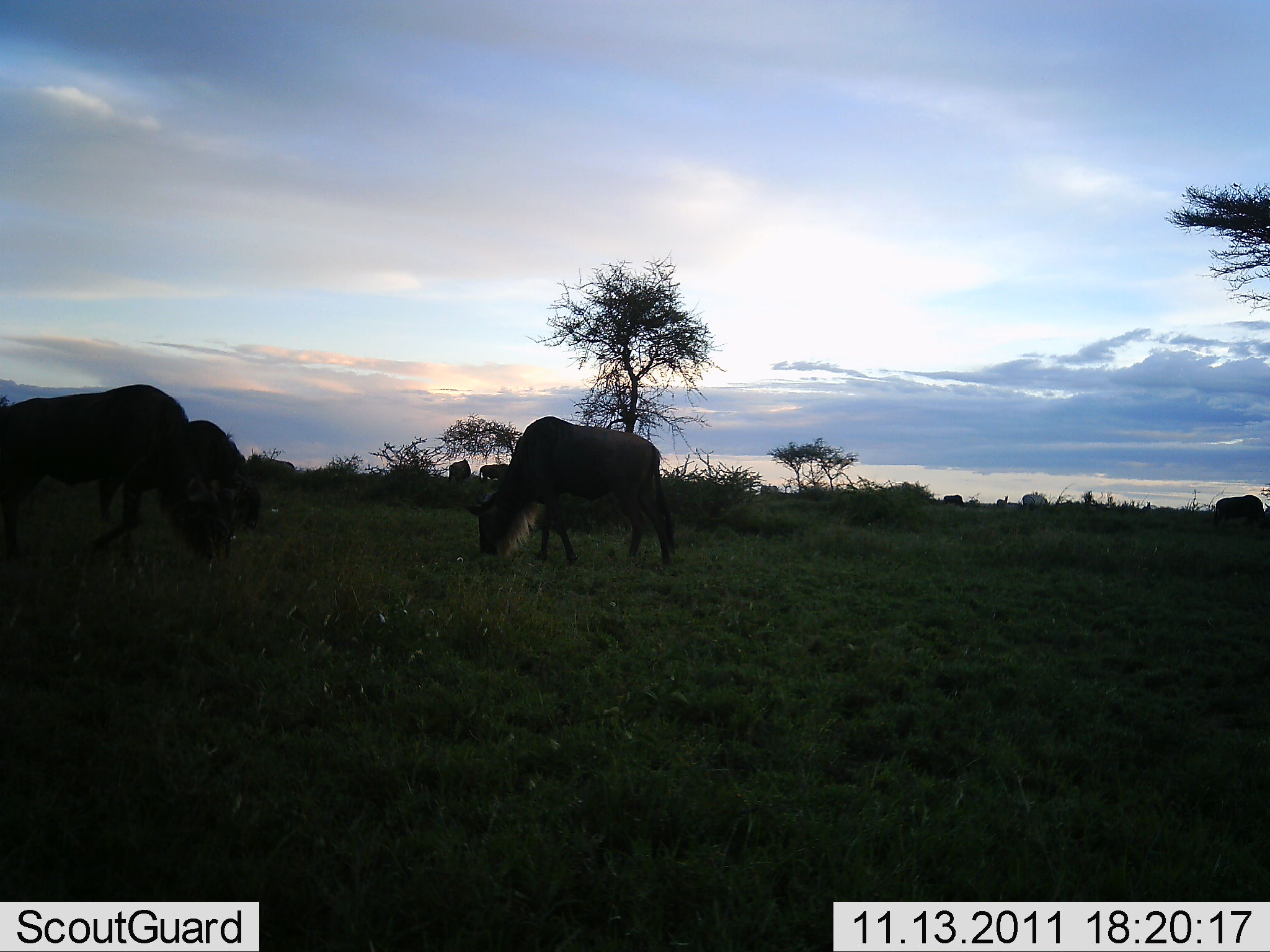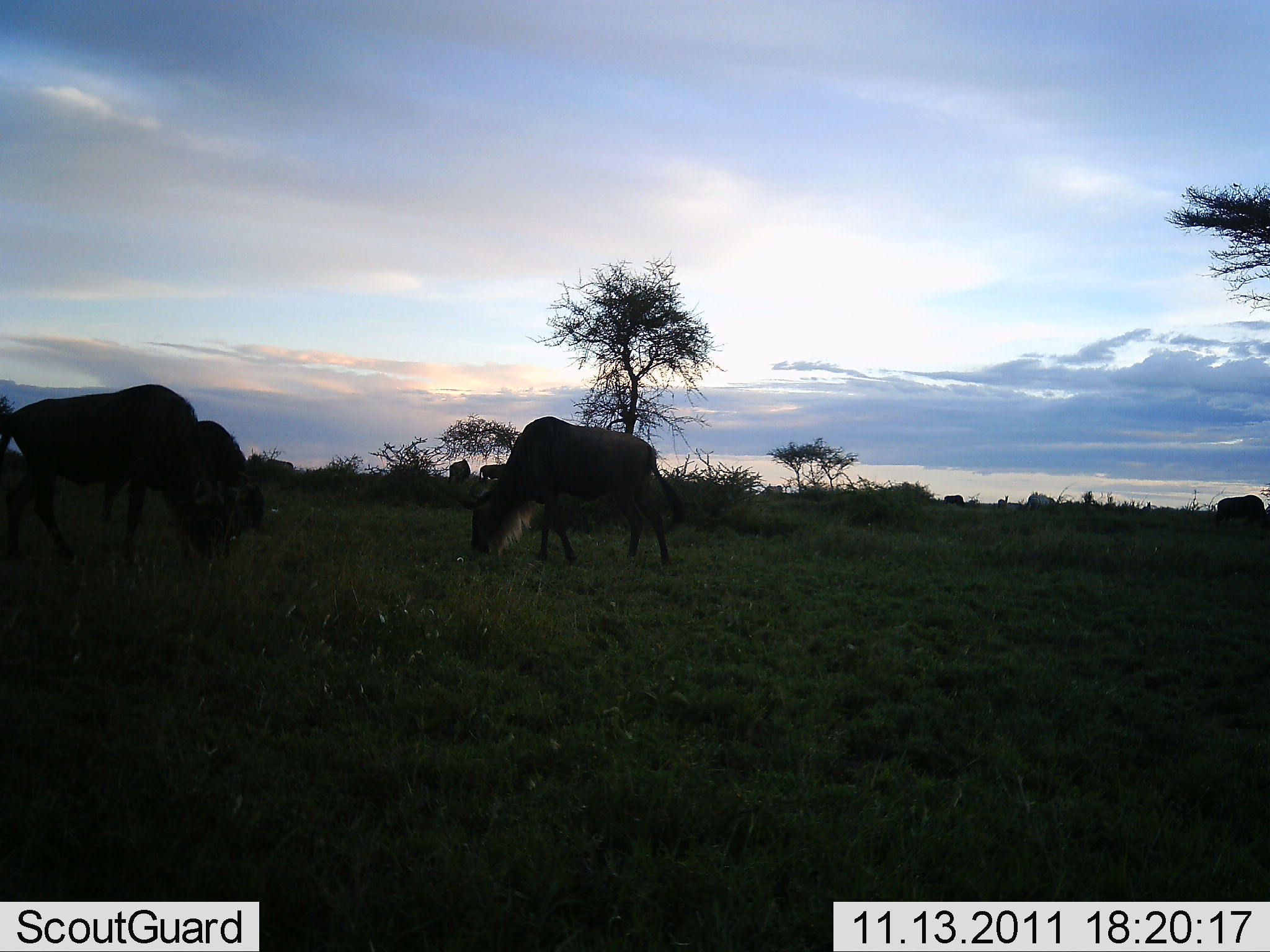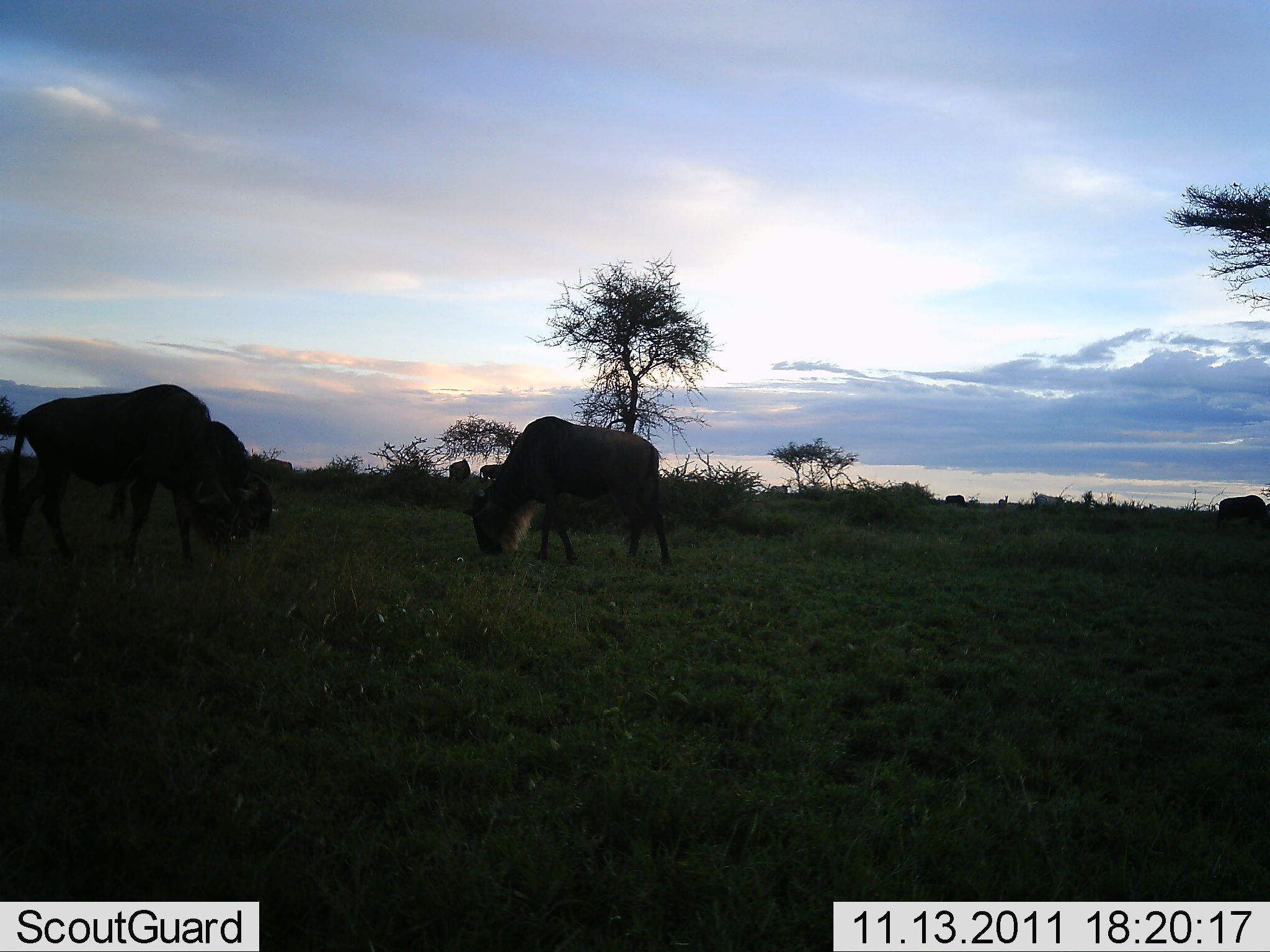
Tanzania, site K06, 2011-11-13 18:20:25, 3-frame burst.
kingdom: Animalia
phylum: Chordata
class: Mammalia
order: Artiodactyla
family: Bovidae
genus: Connochaetes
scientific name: Connochaetes taurinus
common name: blue wildebeest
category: wildebeest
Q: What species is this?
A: Wildebeest (blue wildebeest) (Connochaetes taurinus).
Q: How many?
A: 6.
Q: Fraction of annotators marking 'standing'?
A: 30%.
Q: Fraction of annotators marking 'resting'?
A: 10%.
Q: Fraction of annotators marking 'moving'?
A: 20%.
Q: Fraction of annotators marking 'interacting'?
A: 0%.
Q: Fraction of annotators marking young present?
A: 0%.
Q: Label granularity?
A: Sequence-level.